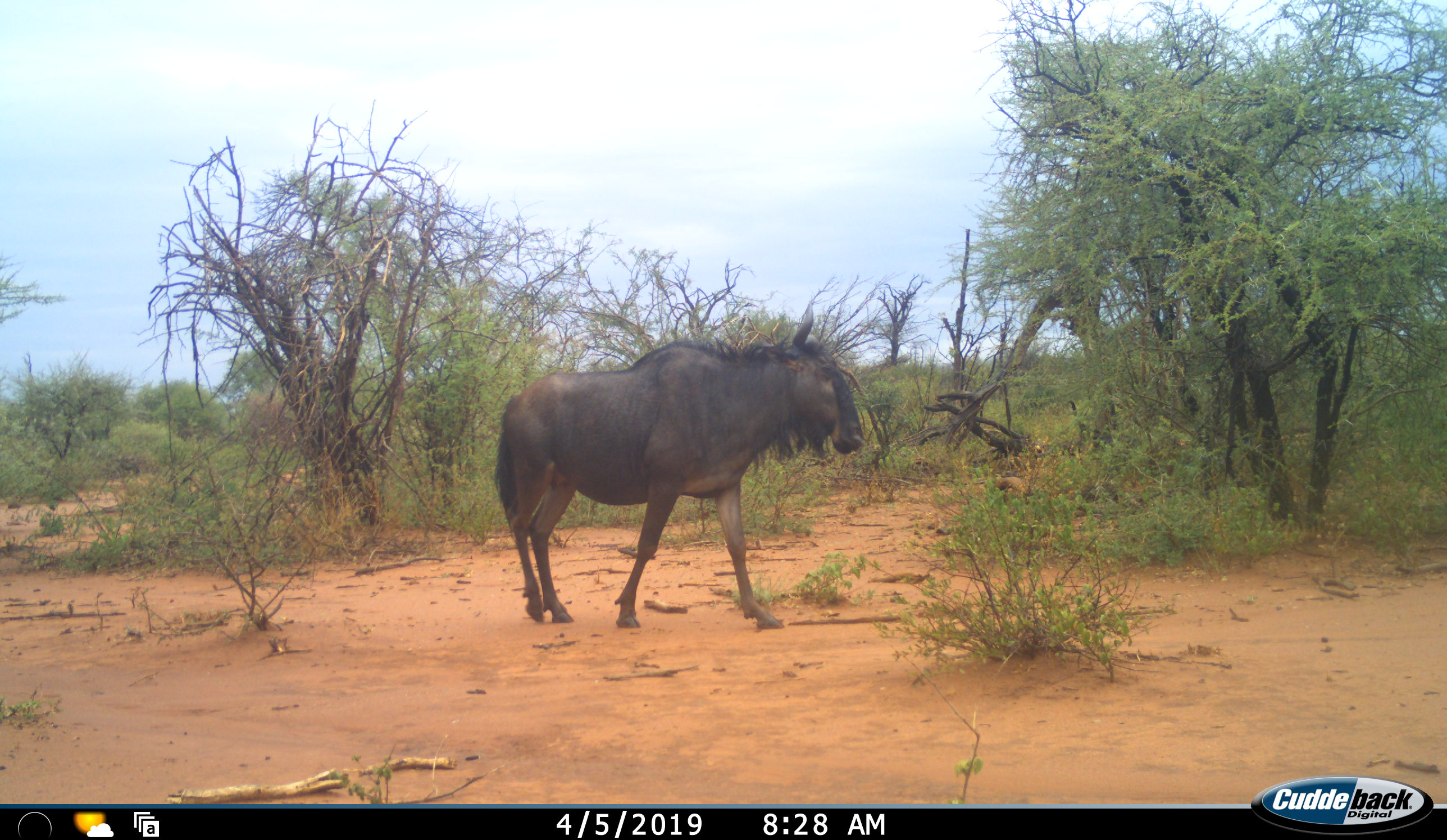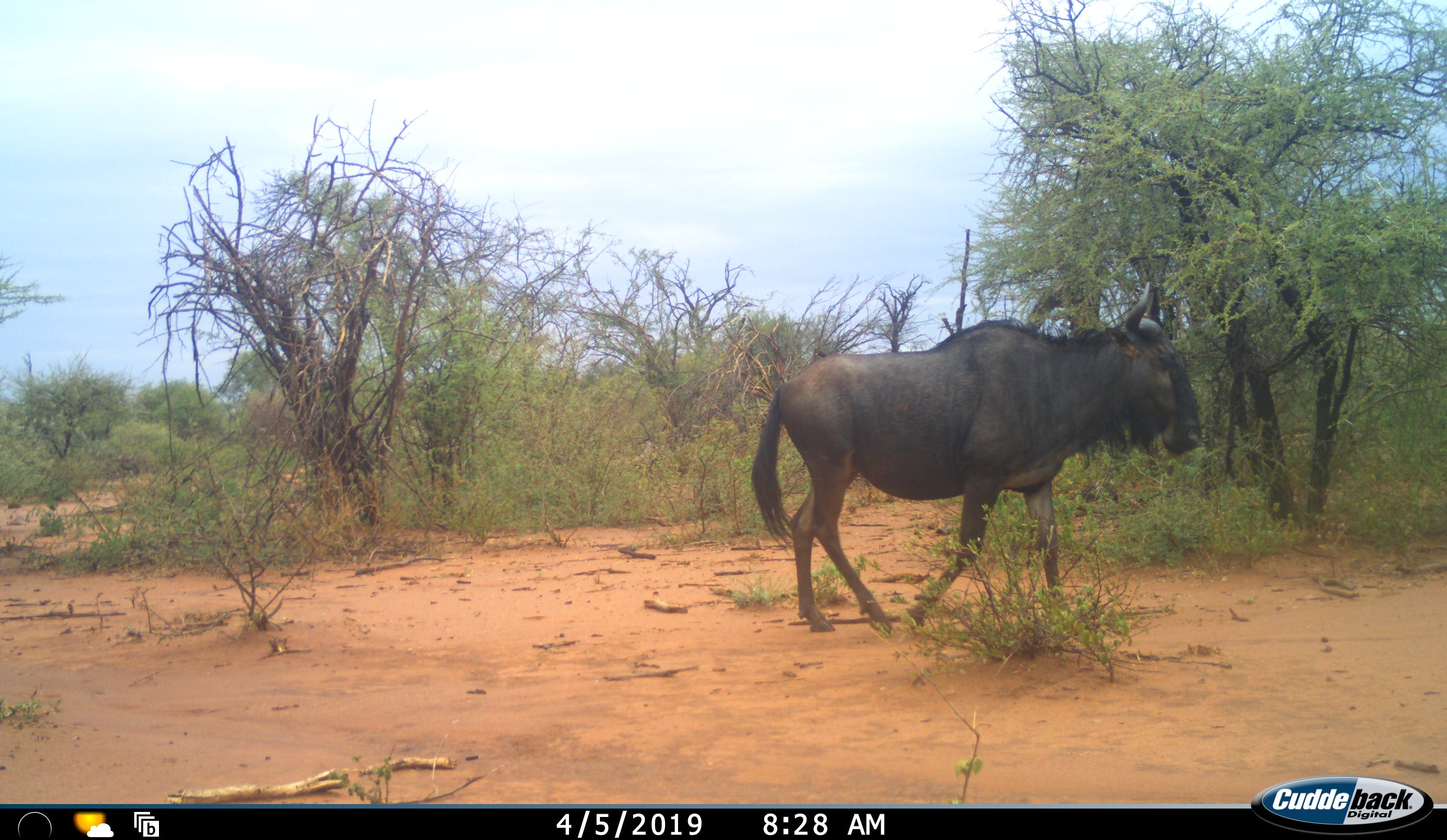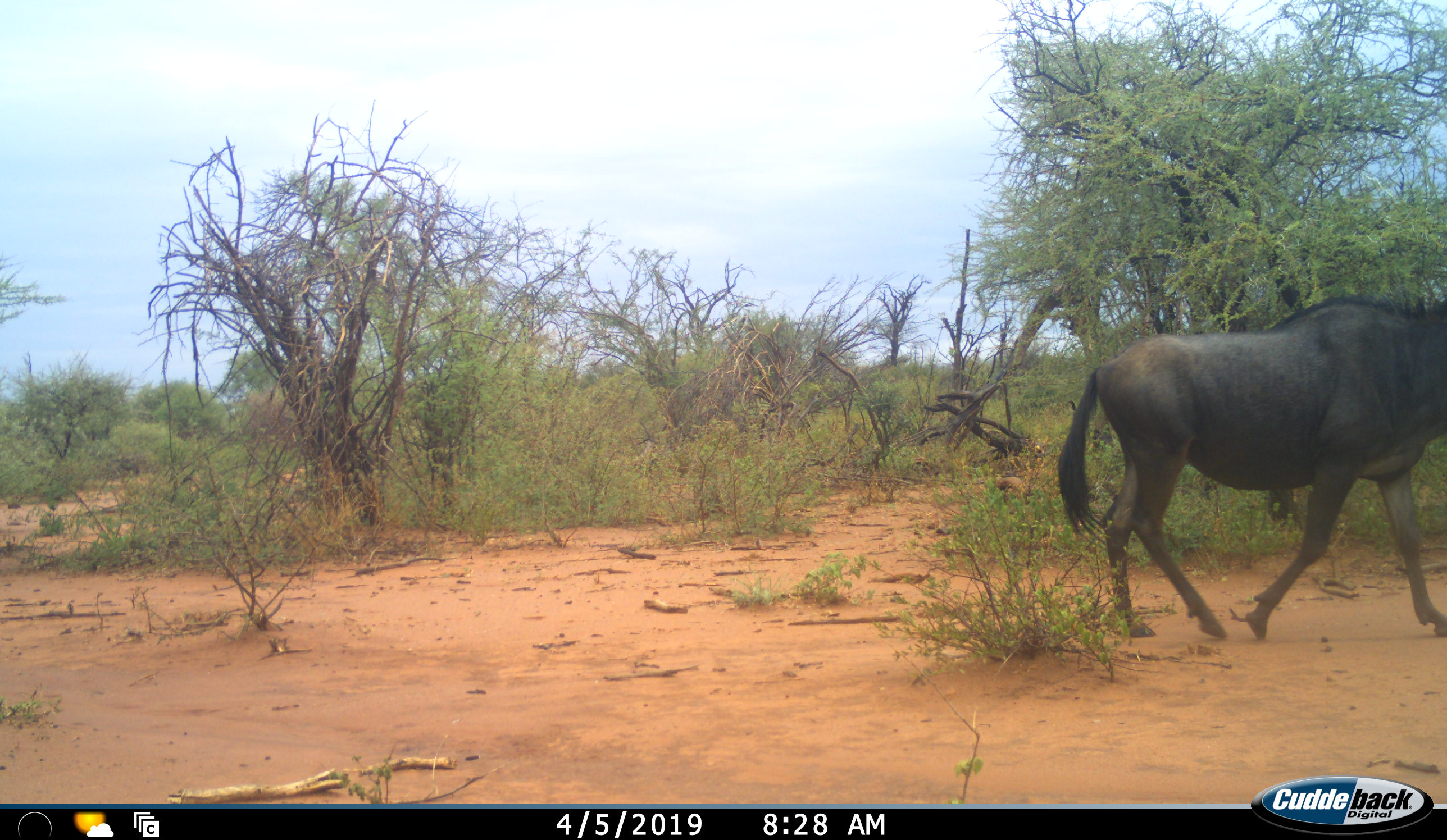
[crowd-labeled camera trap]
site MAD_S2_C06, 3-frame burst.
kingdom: Animalia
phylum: Chordata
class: Mammalia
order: Artiodactyla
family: Bovidae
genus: Connochaetes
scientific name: Connochaetes taurinus taurinus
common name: blue wildebeest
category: wildebeestblue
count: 1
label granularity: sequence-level